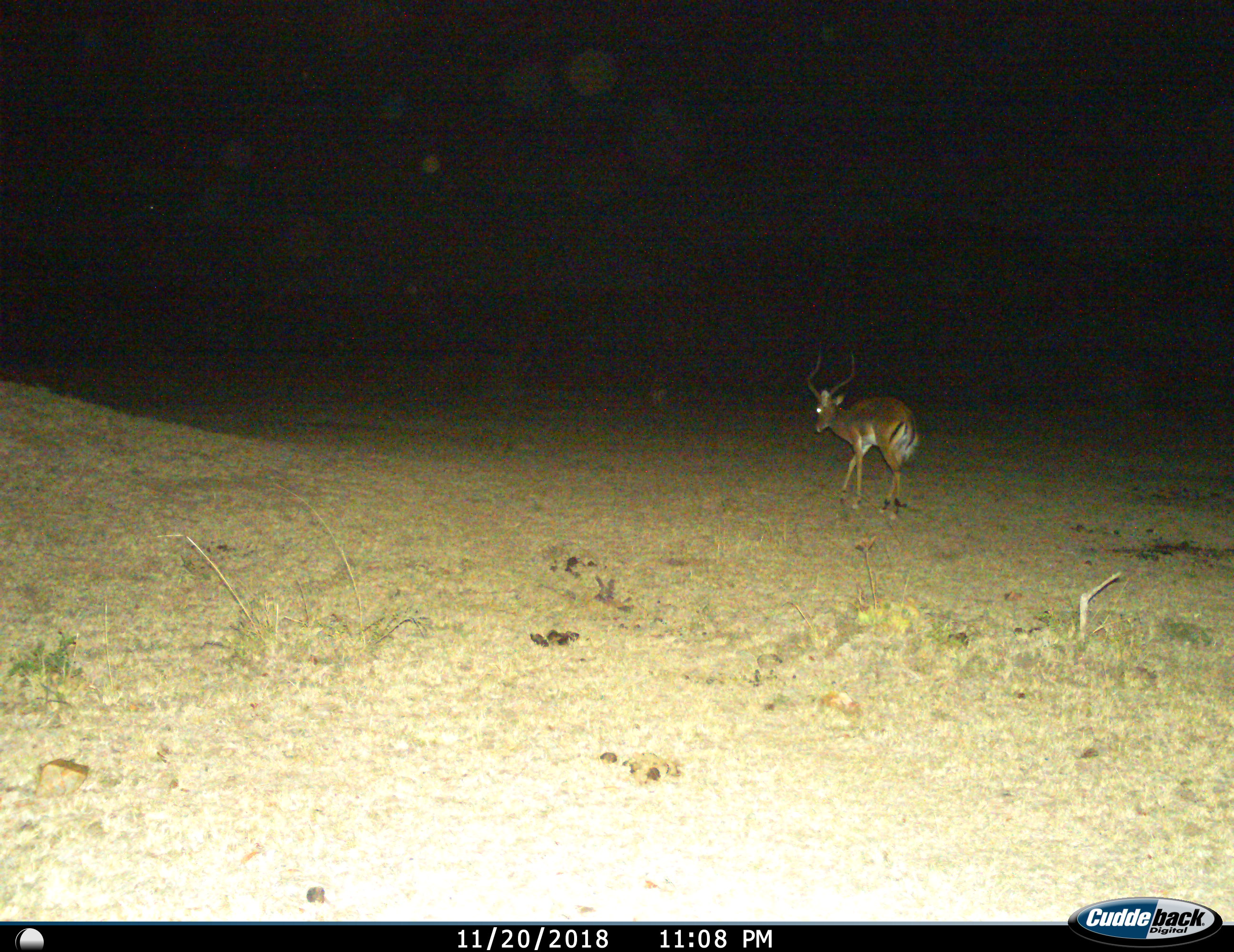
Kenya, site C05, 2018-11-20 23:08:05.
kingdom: Animalia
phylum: Chordata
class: Mammalia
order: Artiodactyla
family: Bovidae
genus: Aepyceros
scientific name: Aepyceros melampus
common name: impala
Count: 1.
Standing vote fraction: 11%.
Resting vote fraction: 0%.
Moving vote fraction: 100%.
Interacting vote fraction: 0%.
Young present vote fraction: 0%.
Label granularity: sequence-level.